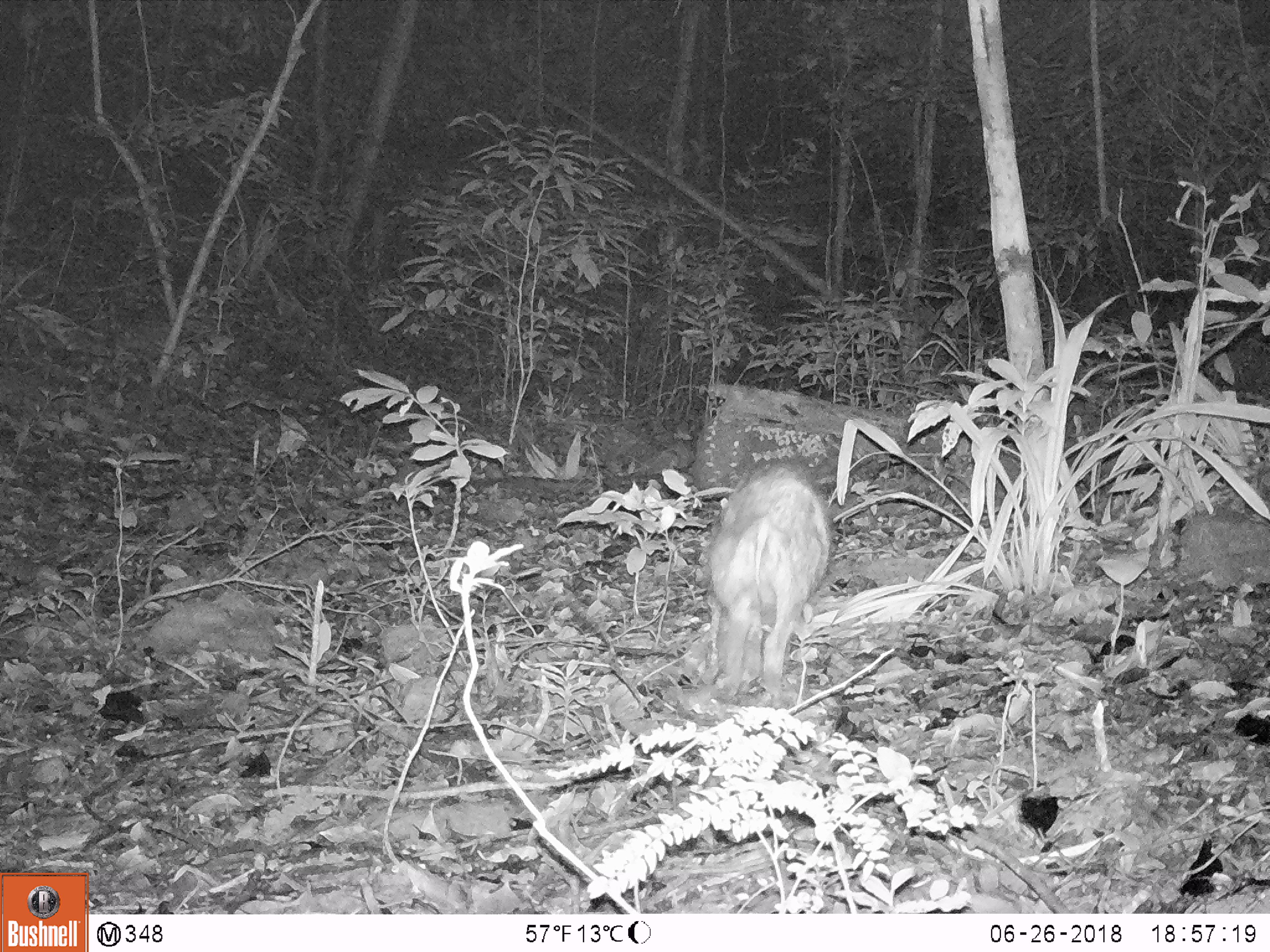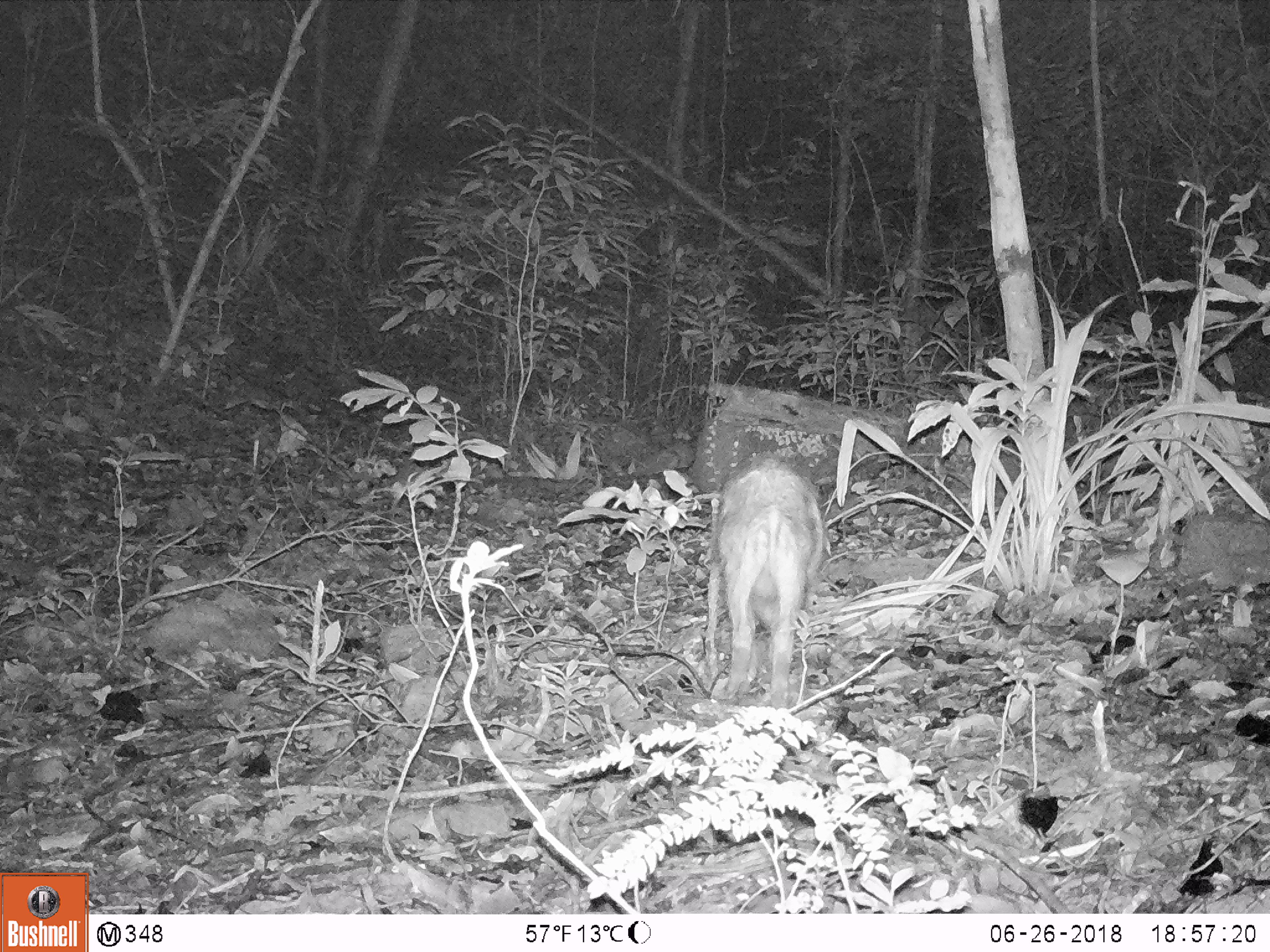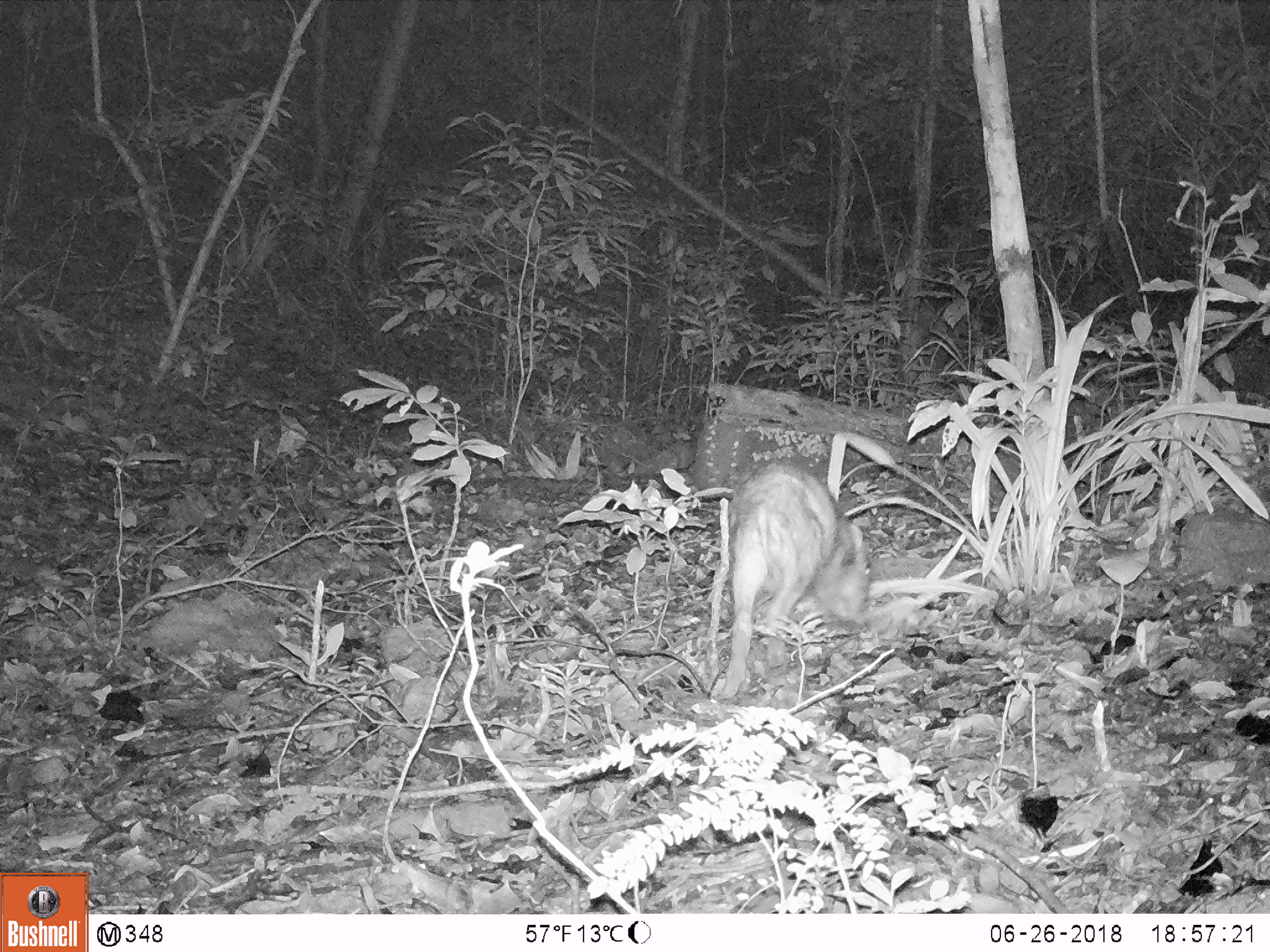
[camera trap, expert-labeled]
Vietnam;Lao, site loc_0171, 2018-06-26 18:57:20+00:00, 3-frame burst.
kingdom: Animalia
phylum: Chordata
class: Mammalia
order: Artiodactyla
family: Suidae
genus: Sus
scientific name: Sus scrofa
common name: eurasian wild pig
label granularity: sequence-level